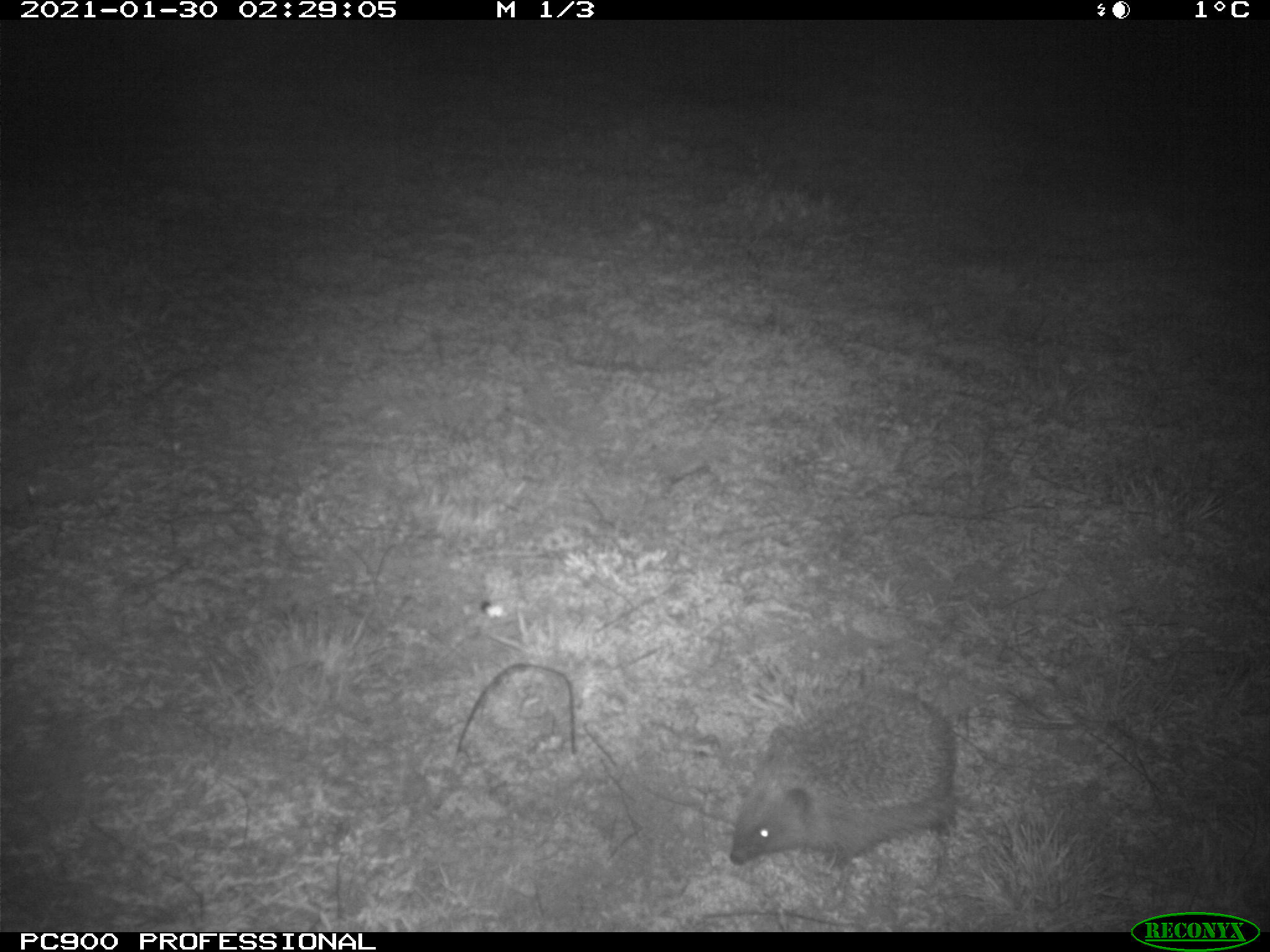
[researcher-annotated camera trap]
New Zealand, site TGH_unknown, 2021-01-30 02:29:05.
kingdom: Animalia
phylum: Chordata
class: Mammalia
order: Eulipotyphla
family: Erinaceidae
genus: Erinaceus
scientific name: Erinaceus europaeus europaeus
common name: european hedgehog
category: hedgehog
Hedgehog (european hedgehog) (Erinaceus europaeus europaeus).